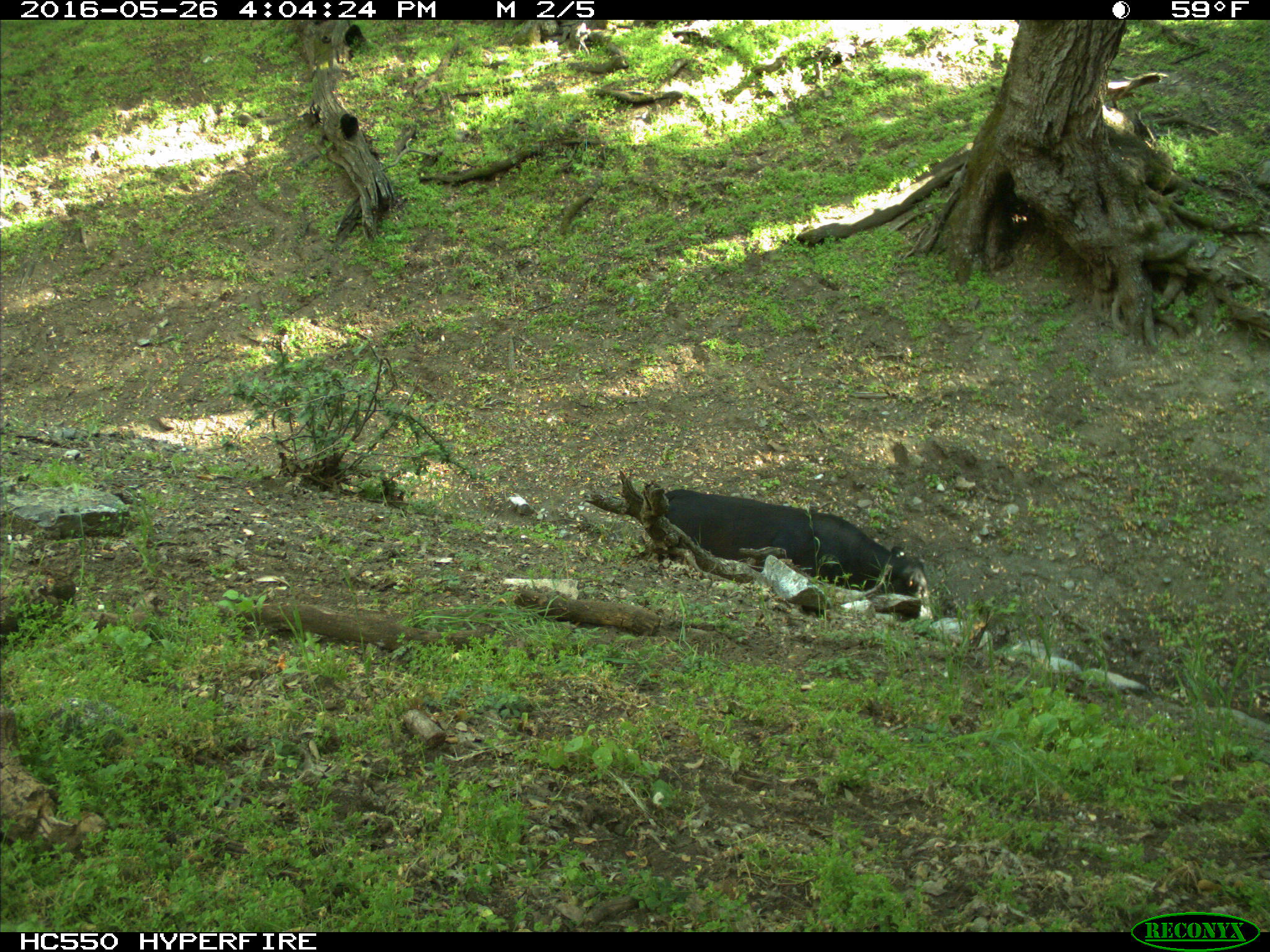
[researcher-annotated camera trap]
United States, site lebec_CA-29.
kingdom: Animalia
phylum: Chordata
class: Mammalia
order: Artiodactyla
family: Bovidae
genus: Bos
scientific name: Bos taurus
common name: domestic cow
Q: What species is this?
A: Bos taurus (domestic cow).